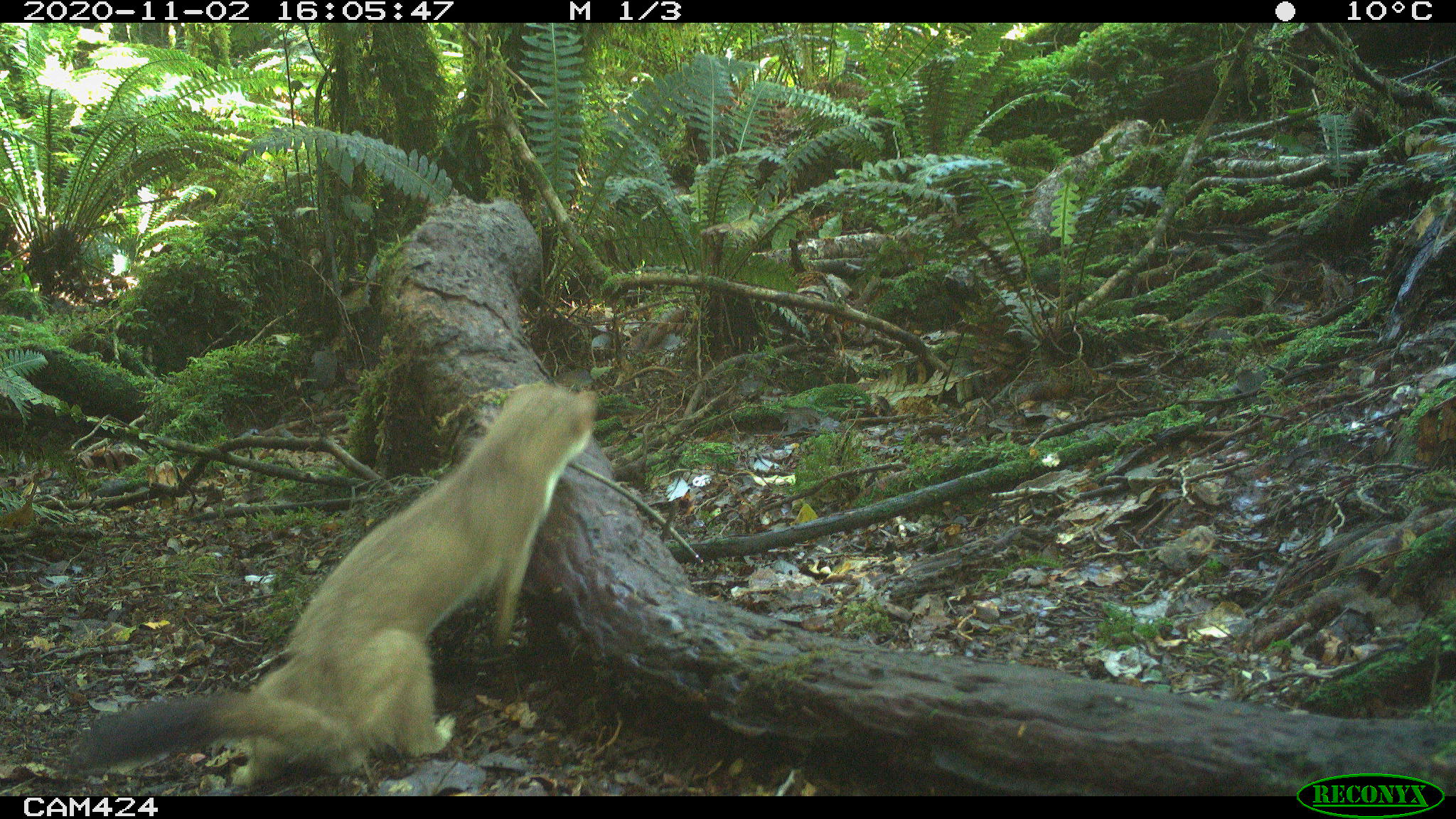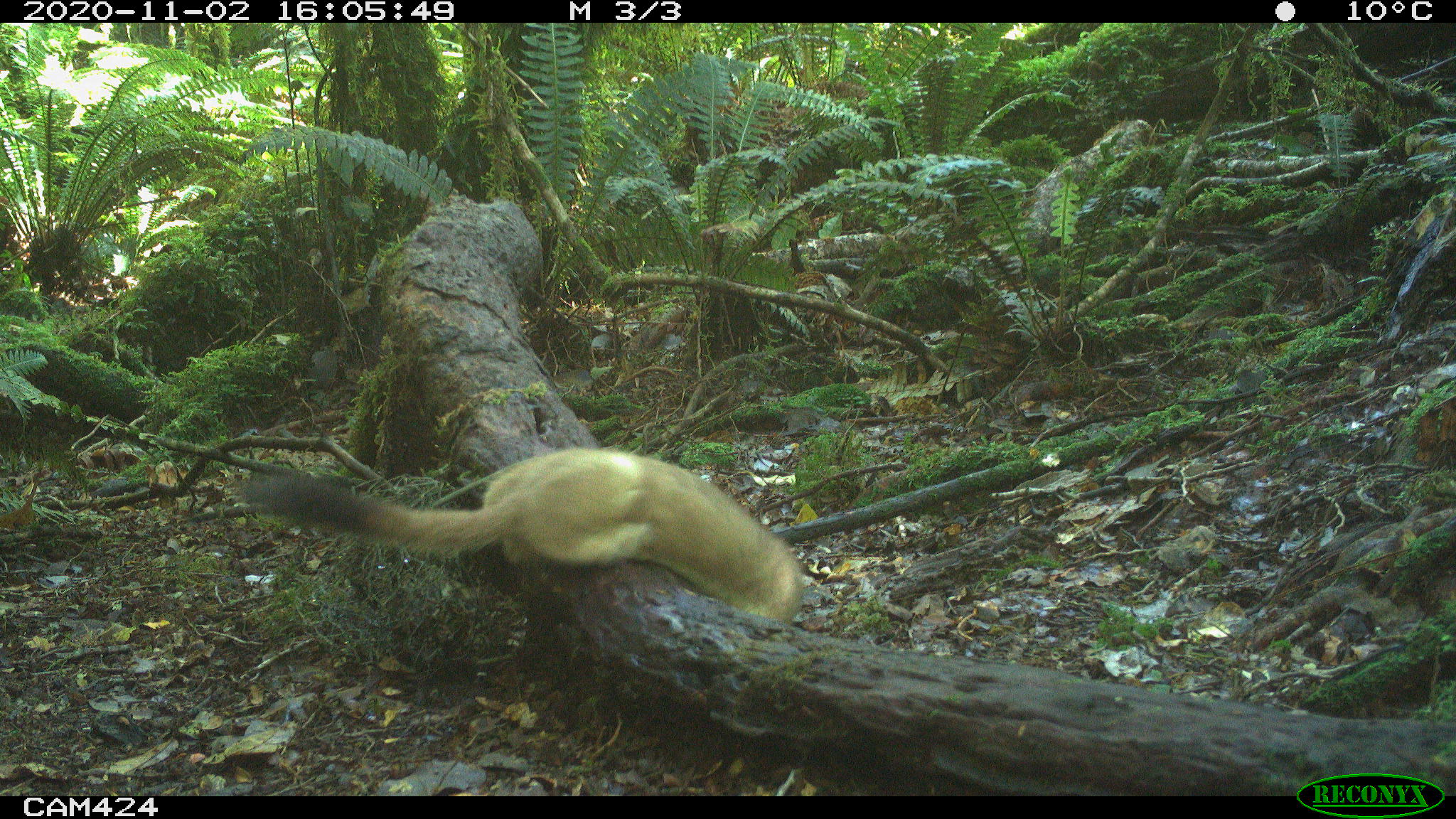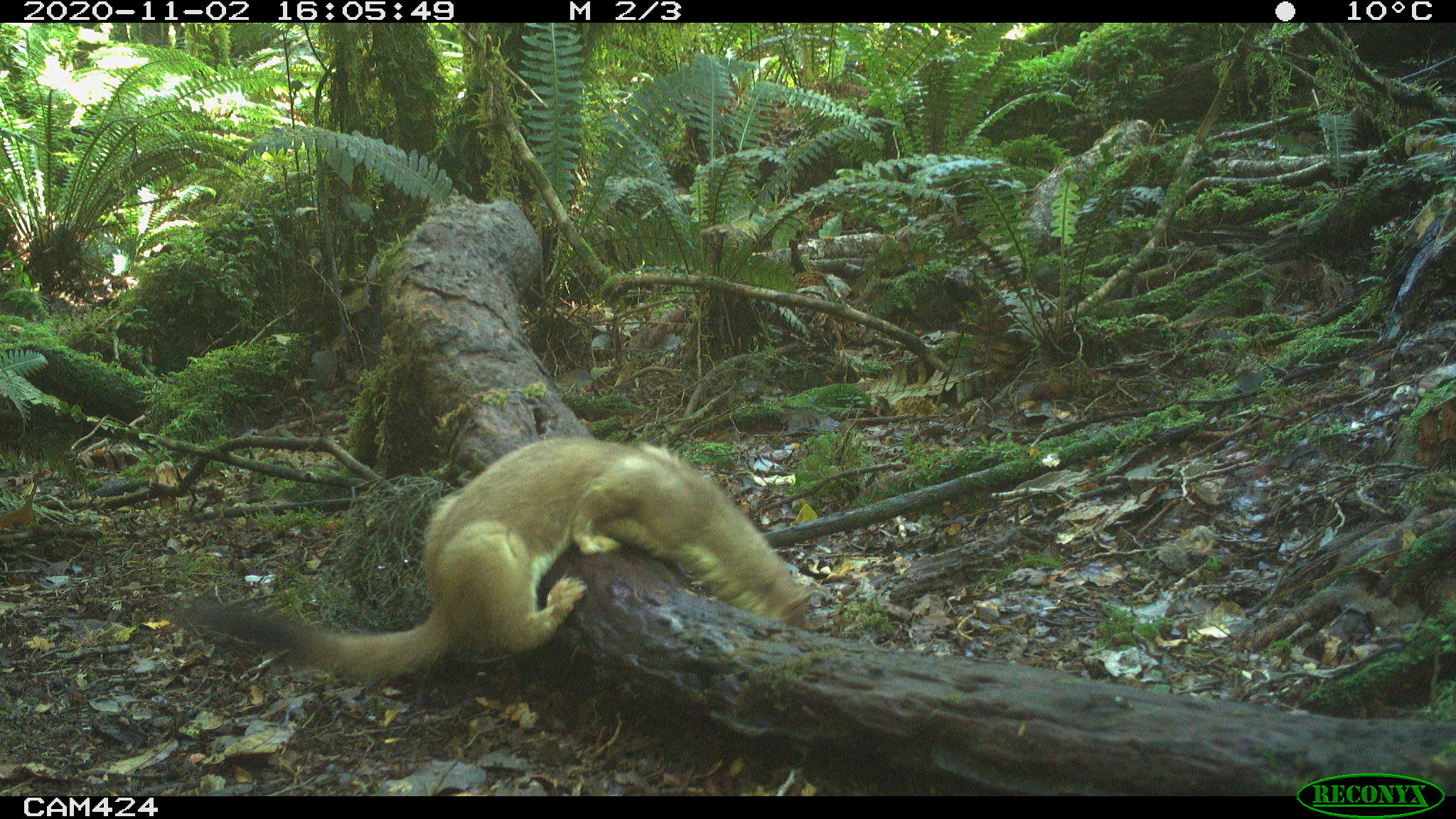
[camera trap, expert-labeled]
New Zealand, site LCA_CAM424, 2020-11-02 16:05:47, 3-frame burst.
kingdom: Animalia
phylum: Chordata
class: Mammalia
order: Carnivora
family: Mustelidae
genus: Mustela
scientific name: Mustela erminea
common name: stoat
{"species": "stoat (Mustela erminea)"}